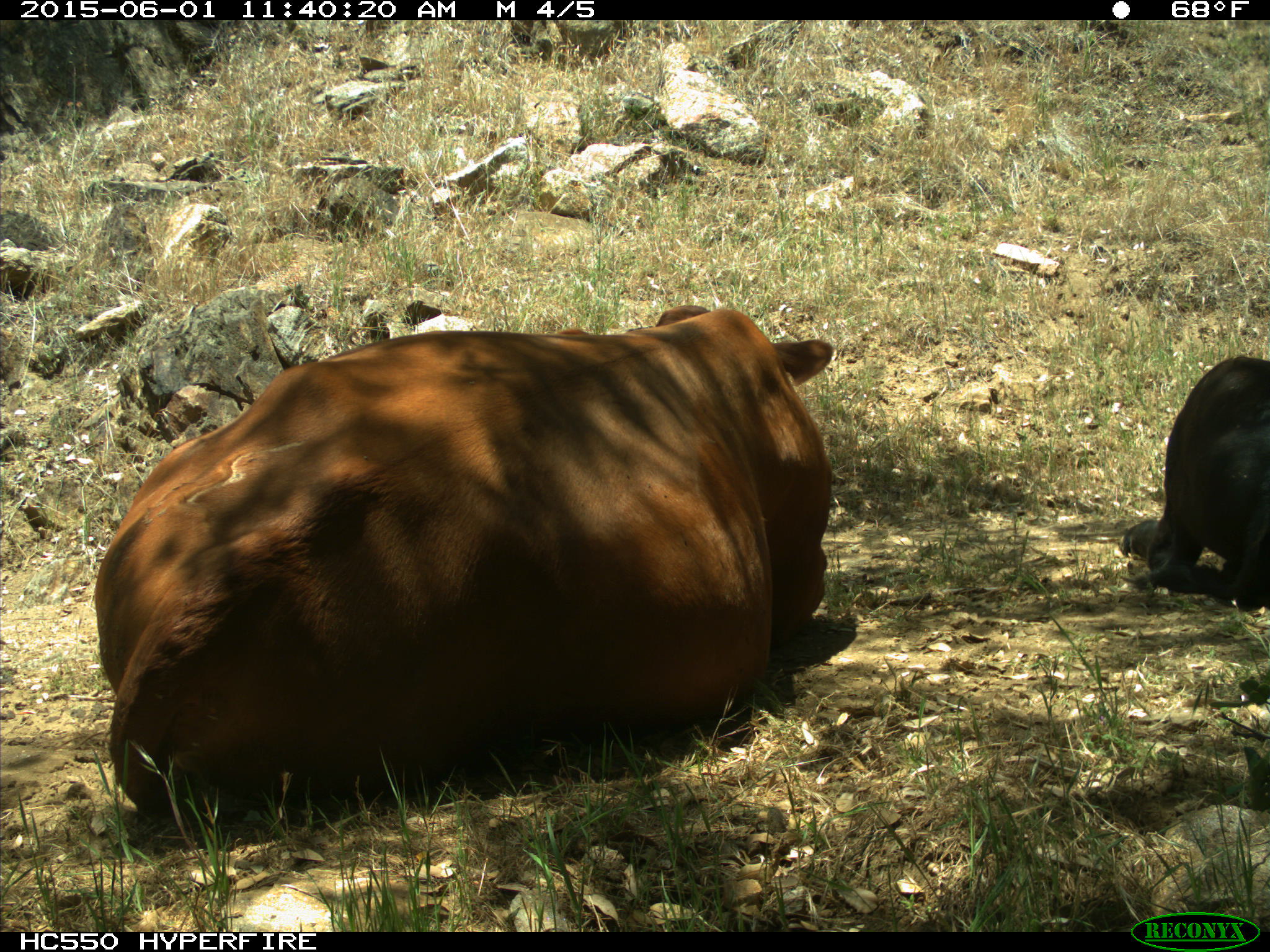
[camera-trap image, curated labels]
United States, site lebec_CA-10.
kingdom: Animalia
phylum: Chordata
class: Mammalia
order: Artiodactyla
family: Bovidae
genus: Bos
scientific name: Bos taurus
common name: domestic cow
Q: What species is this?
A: Bos taurus (domestic cow).